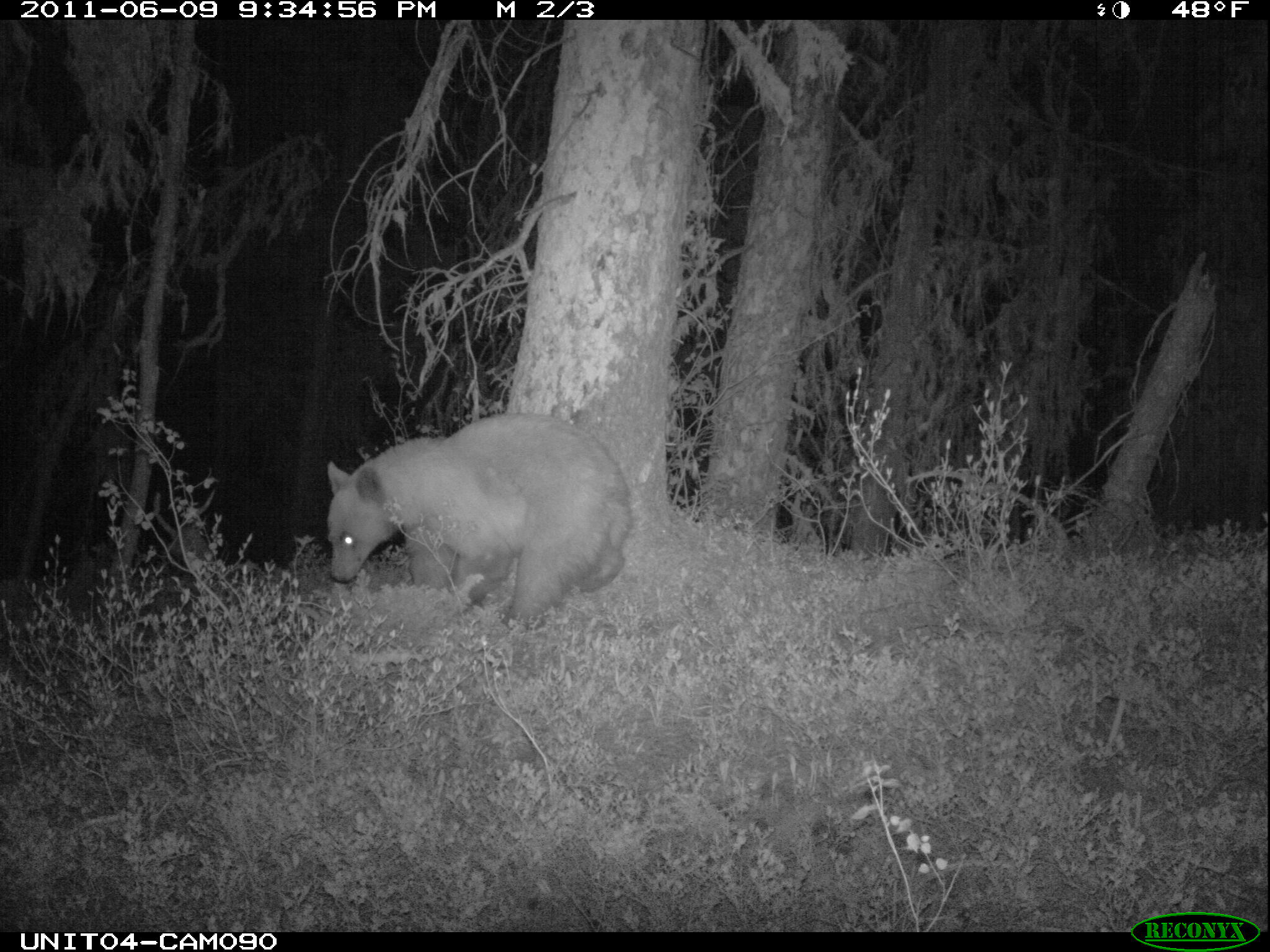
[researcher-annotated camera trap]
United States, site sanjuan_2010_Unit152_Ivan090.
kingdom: Animalia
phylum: Chordata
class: Mammalia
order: Carnivora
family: Ursidae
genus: Ursus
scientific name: Ursus americanus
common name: american black bear